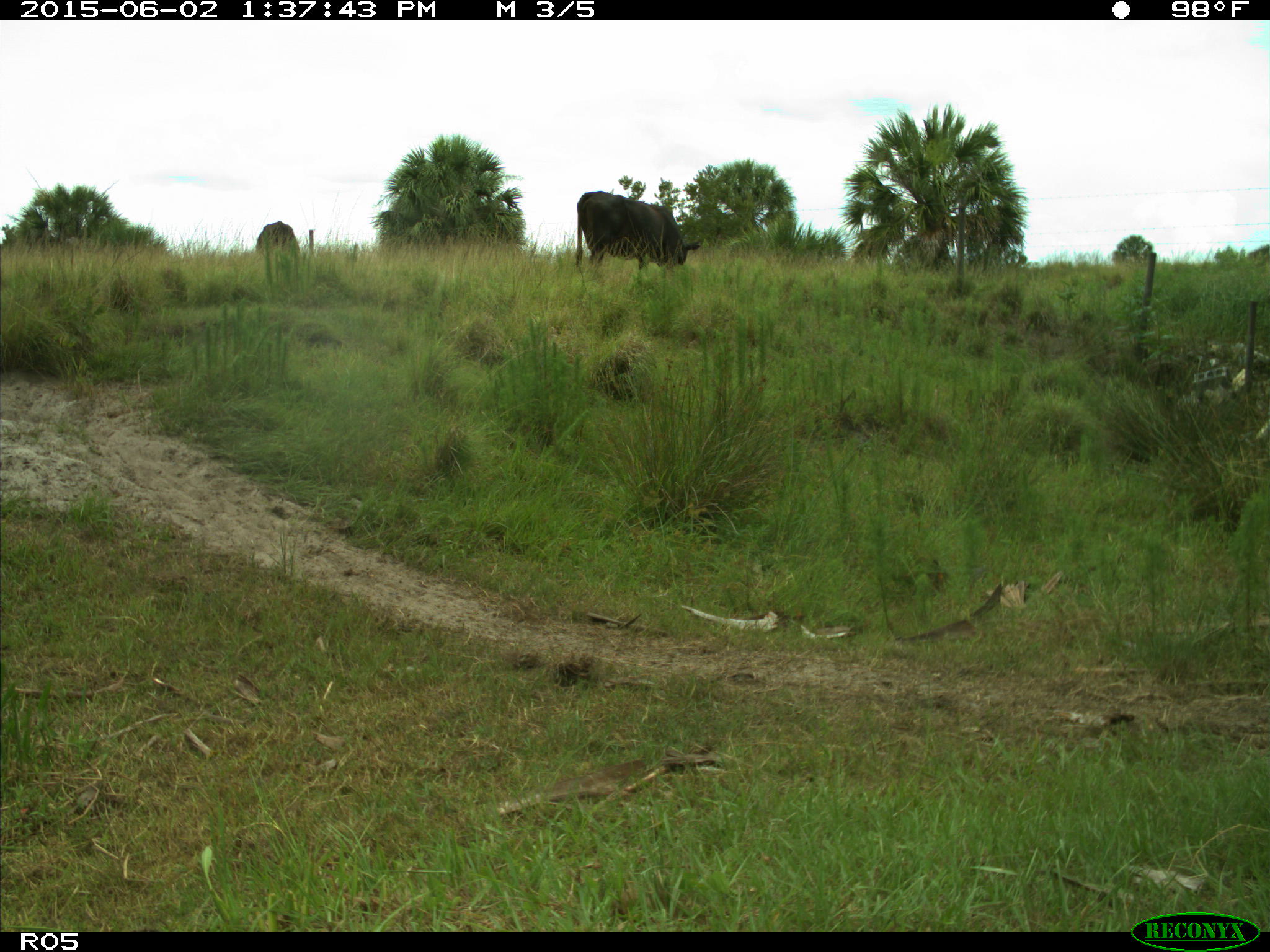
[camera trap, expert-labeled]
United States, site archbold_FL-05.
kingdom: Animalia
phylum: Chordata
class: Mammalia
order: Artiodactyla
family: Bovidae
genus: Bos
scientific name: Bos taurus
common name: domestic cow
Bos taurus (domestic cow).